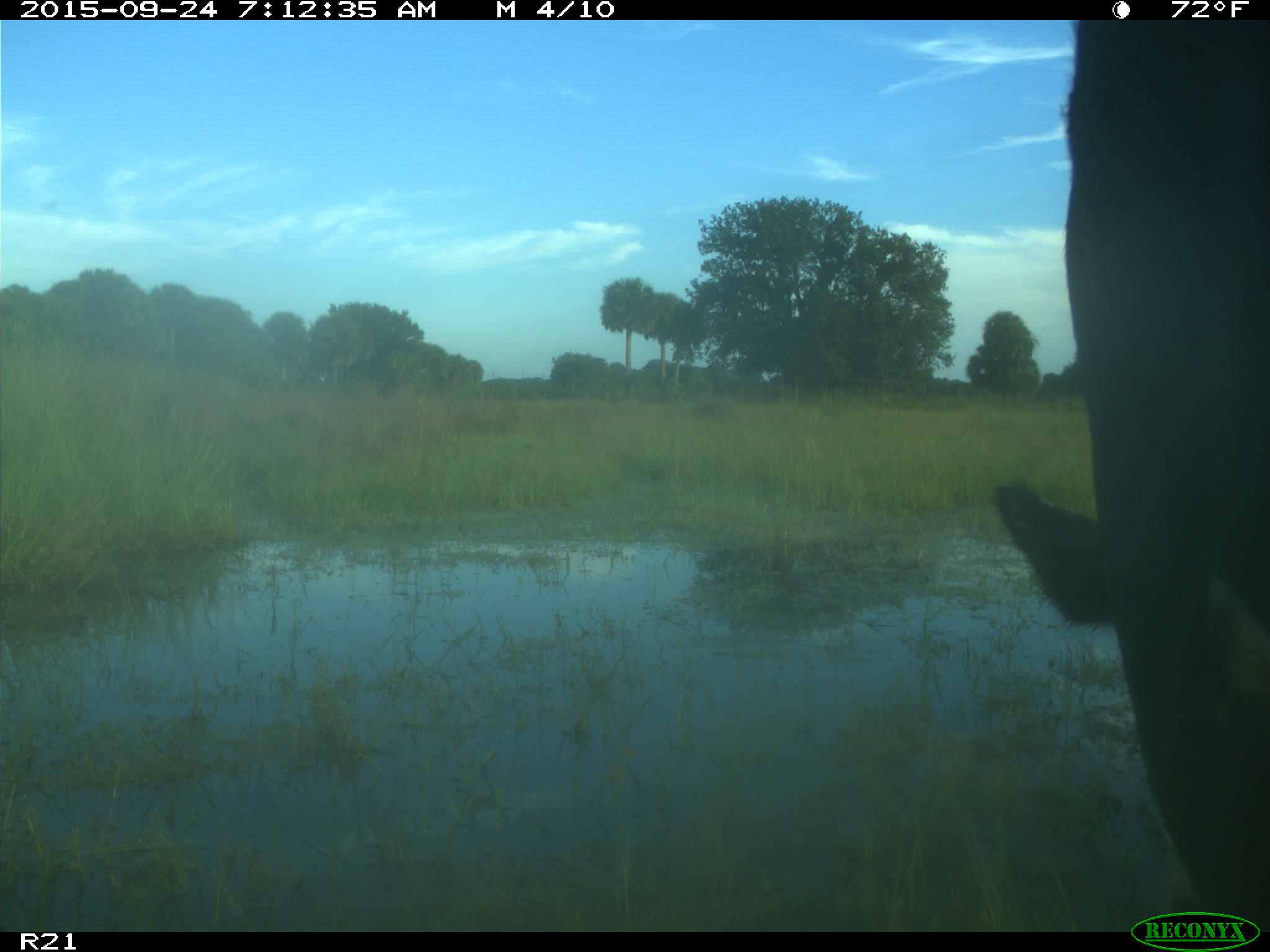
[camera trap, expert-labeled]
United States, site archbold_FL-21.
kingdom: Animalia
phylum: Chordata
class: Mammalia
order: Artiodactyla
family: Bovidae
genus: Bos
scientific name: Bos taurus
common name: domestic cow